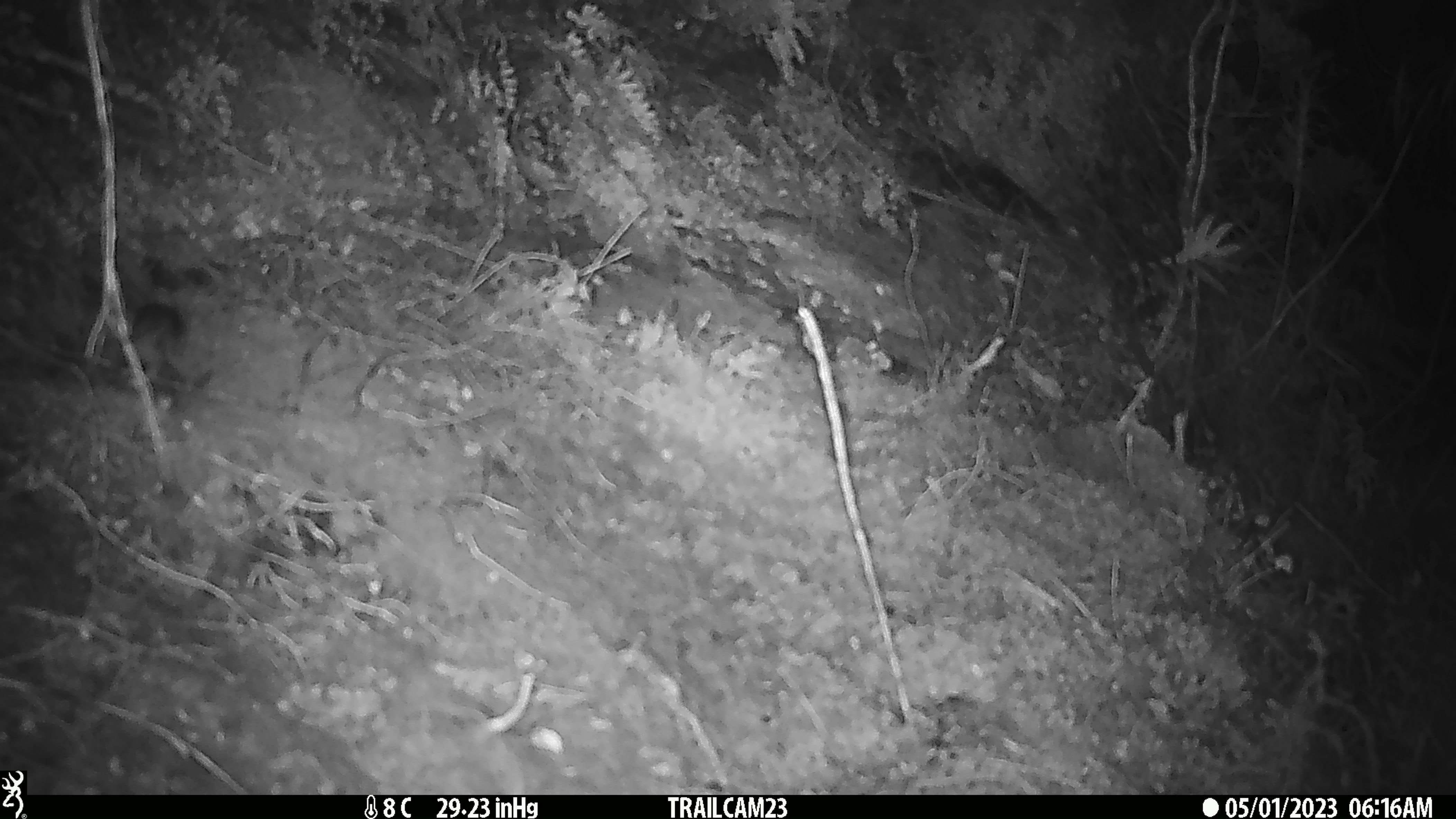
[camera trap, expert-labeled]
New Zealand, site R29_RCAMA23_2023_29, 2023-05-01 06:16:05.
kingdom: Animalia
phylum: Chordata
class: Mammalia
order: Rodentia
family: Muridae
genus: Mus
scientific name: Mus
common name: mouse